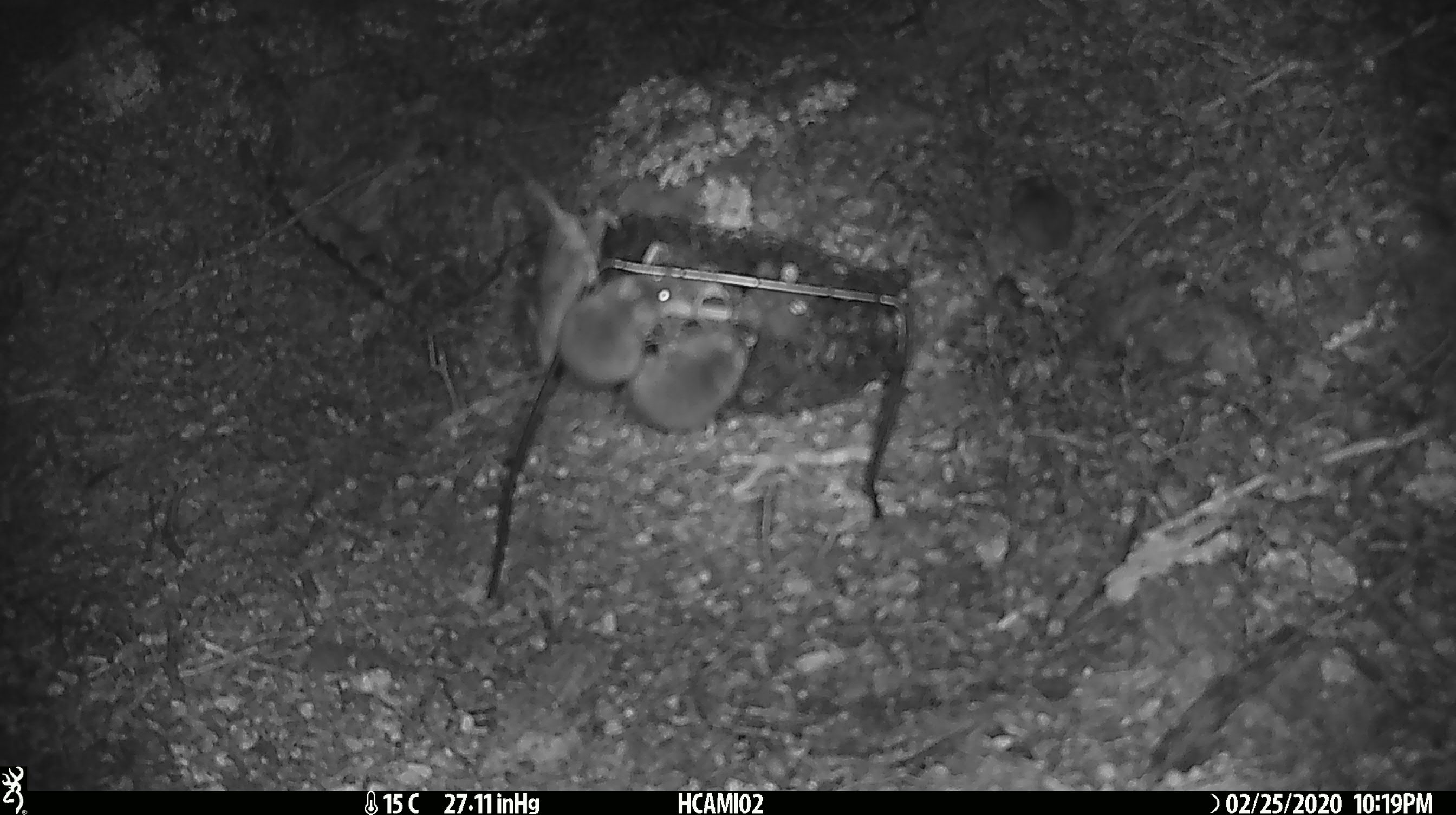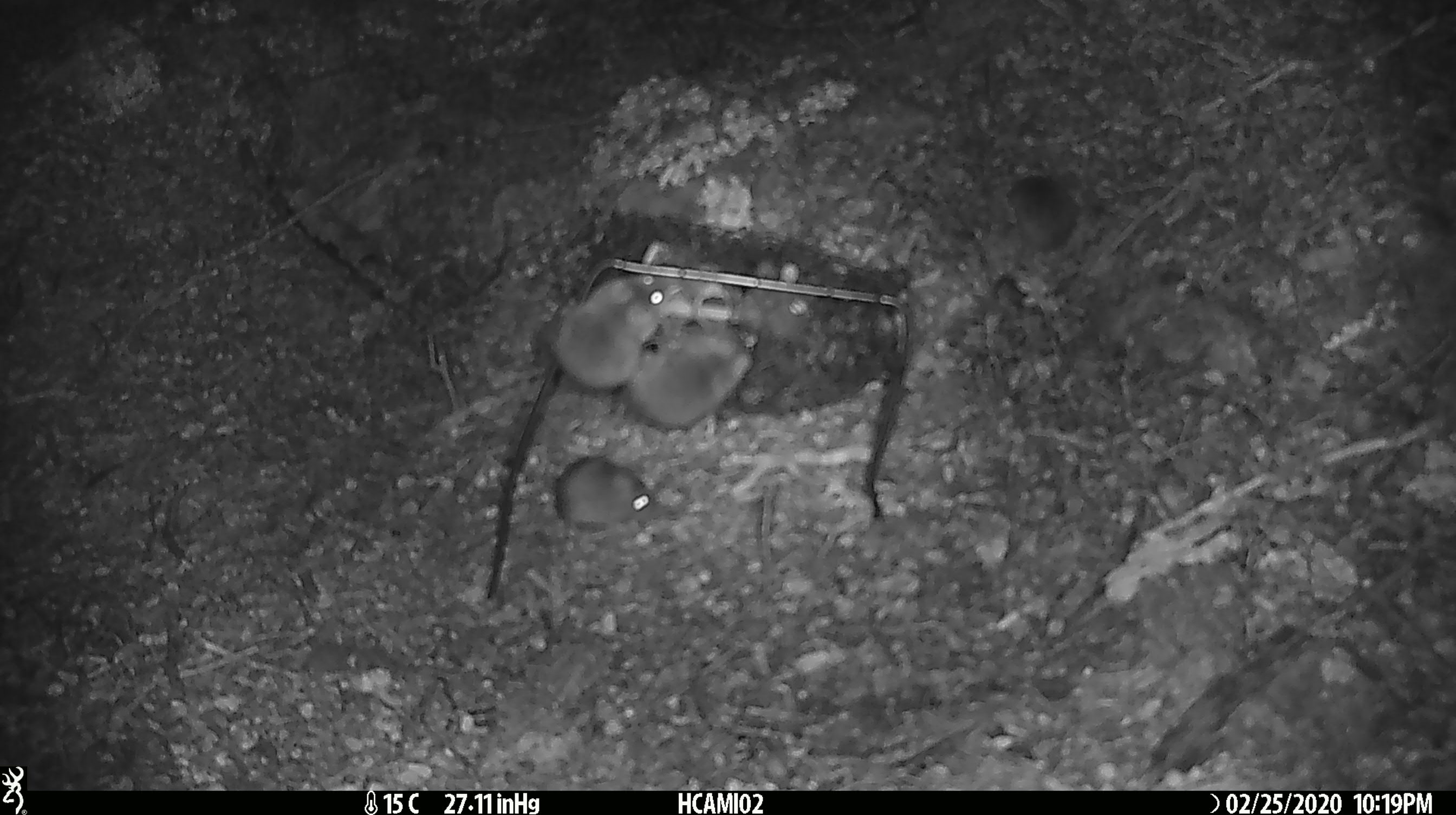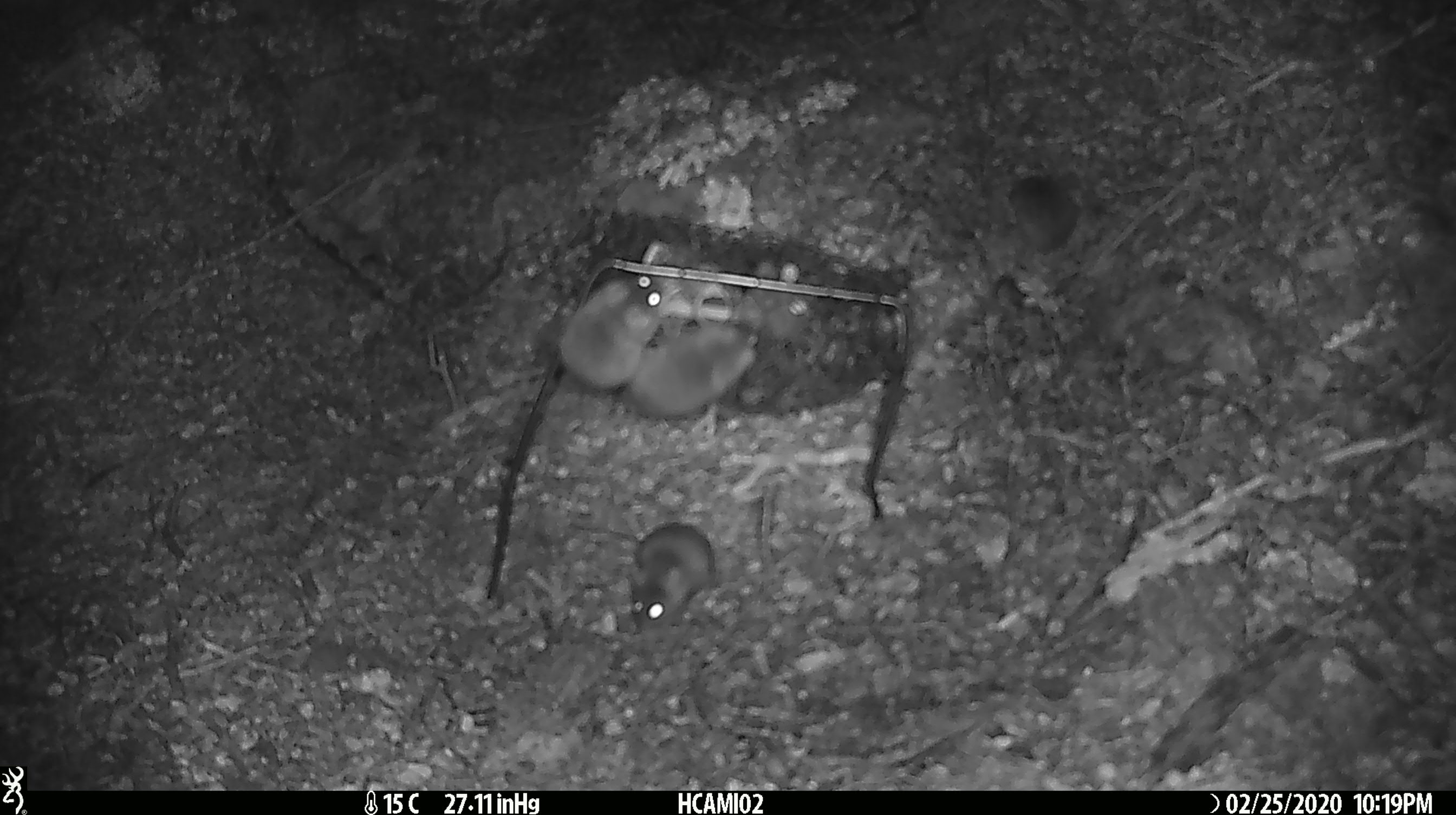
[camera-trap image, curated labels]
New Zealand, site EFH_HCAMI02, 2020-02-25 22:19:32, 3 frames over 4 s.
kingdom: Animalia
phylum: Chordata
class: Mammalia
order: Rodentia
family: Muridae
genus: Mus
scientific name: Mus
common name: mouse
Mouse (Mus).